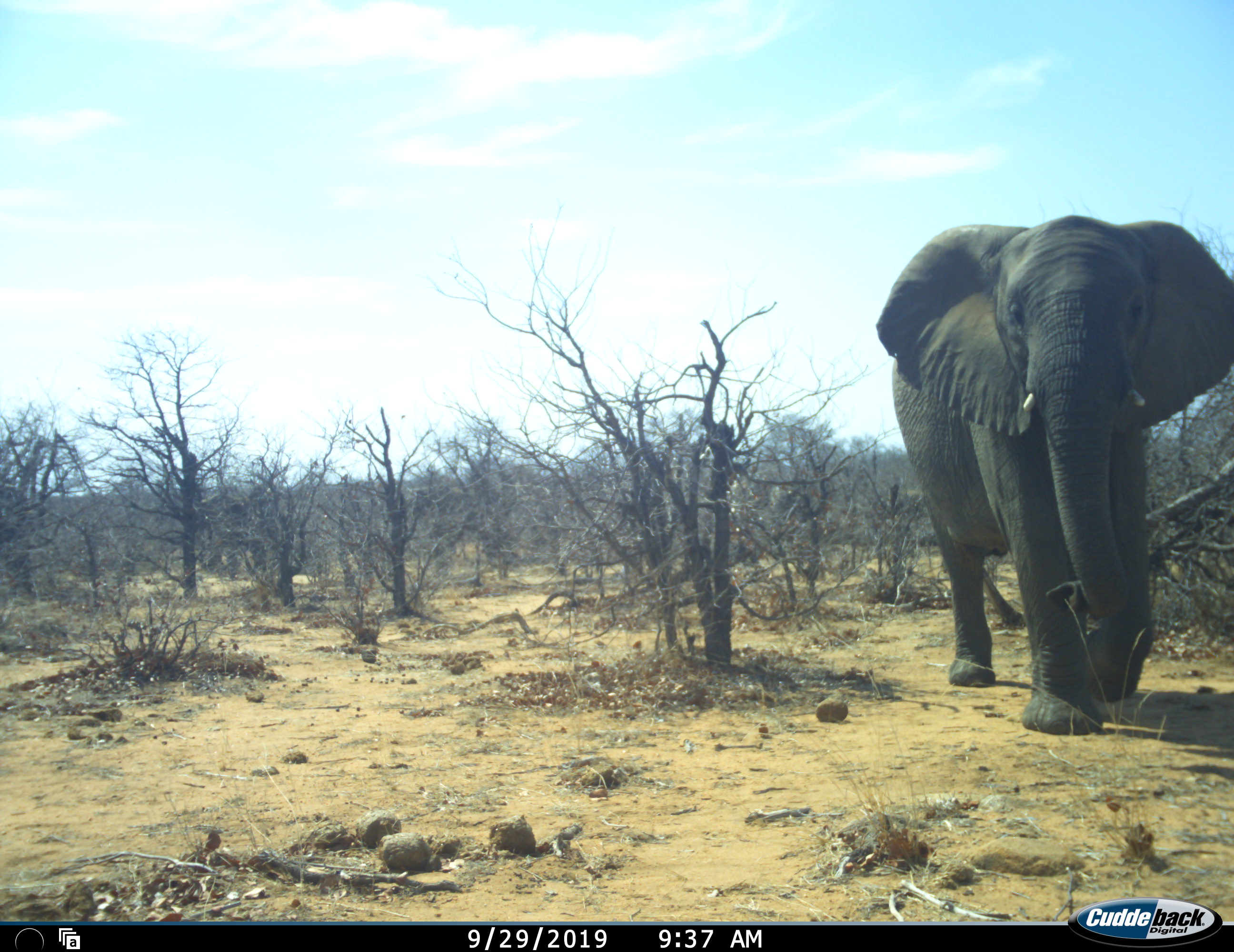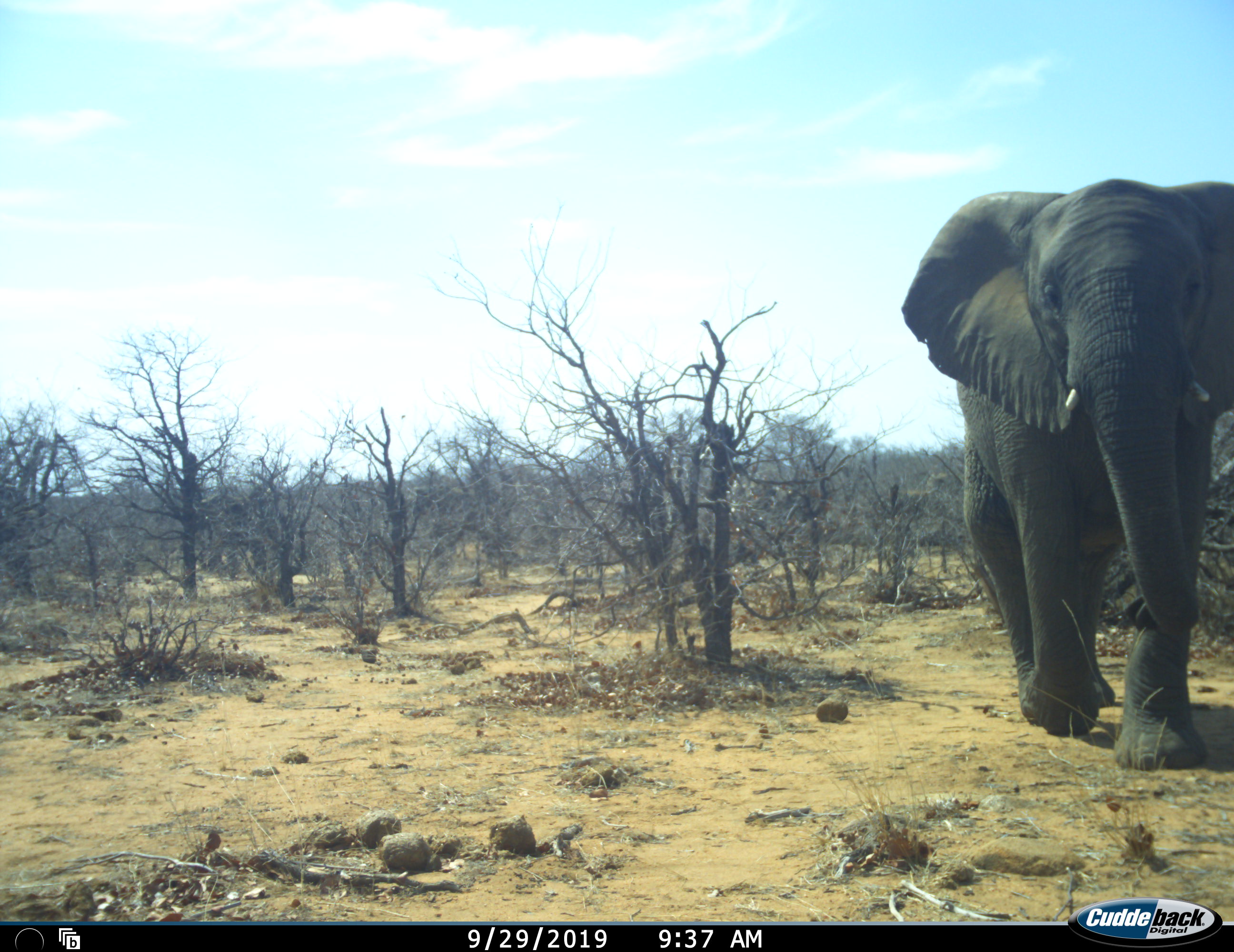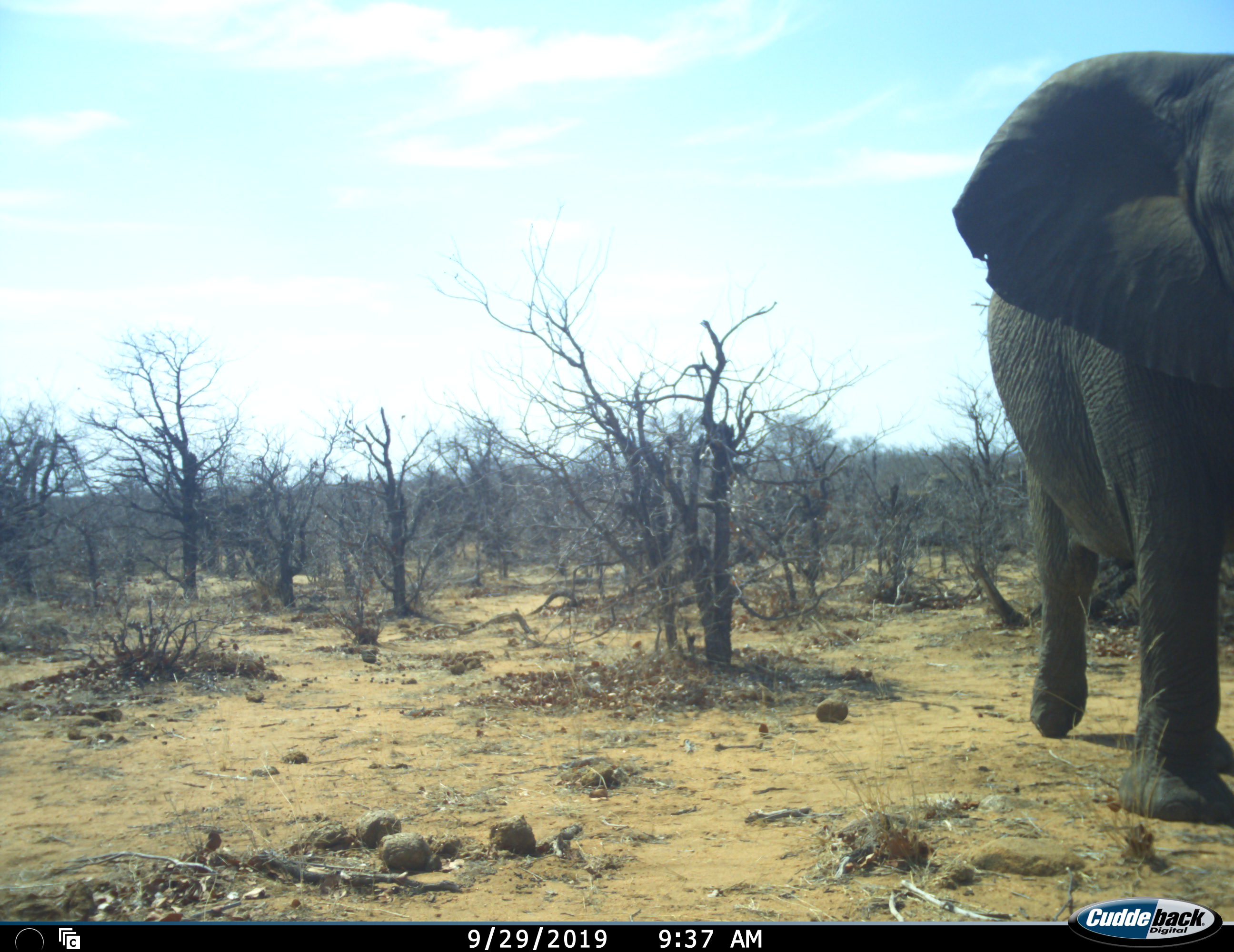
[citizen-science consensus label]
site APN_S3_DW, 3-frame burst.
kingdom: Animalia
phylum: Chordata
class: Mammalia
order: Proboscidea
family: Elephantidae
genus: Loxodonta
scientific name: Loxodonta africana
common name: african bush elephant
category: elephant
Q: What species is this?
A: Elephant (african bush elephant) (Loxodonta africana).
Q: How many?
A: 1.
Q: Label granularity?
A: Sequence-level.